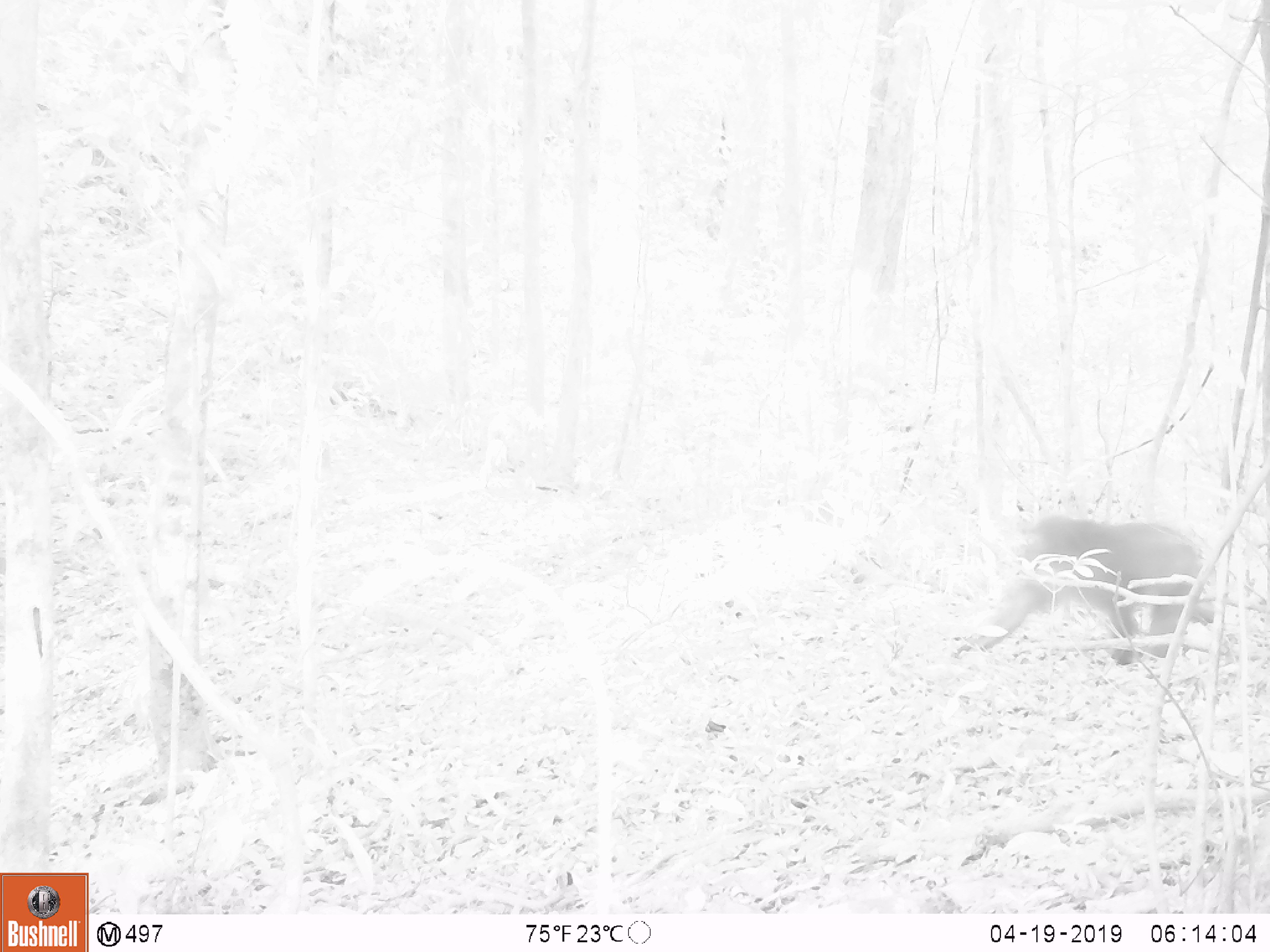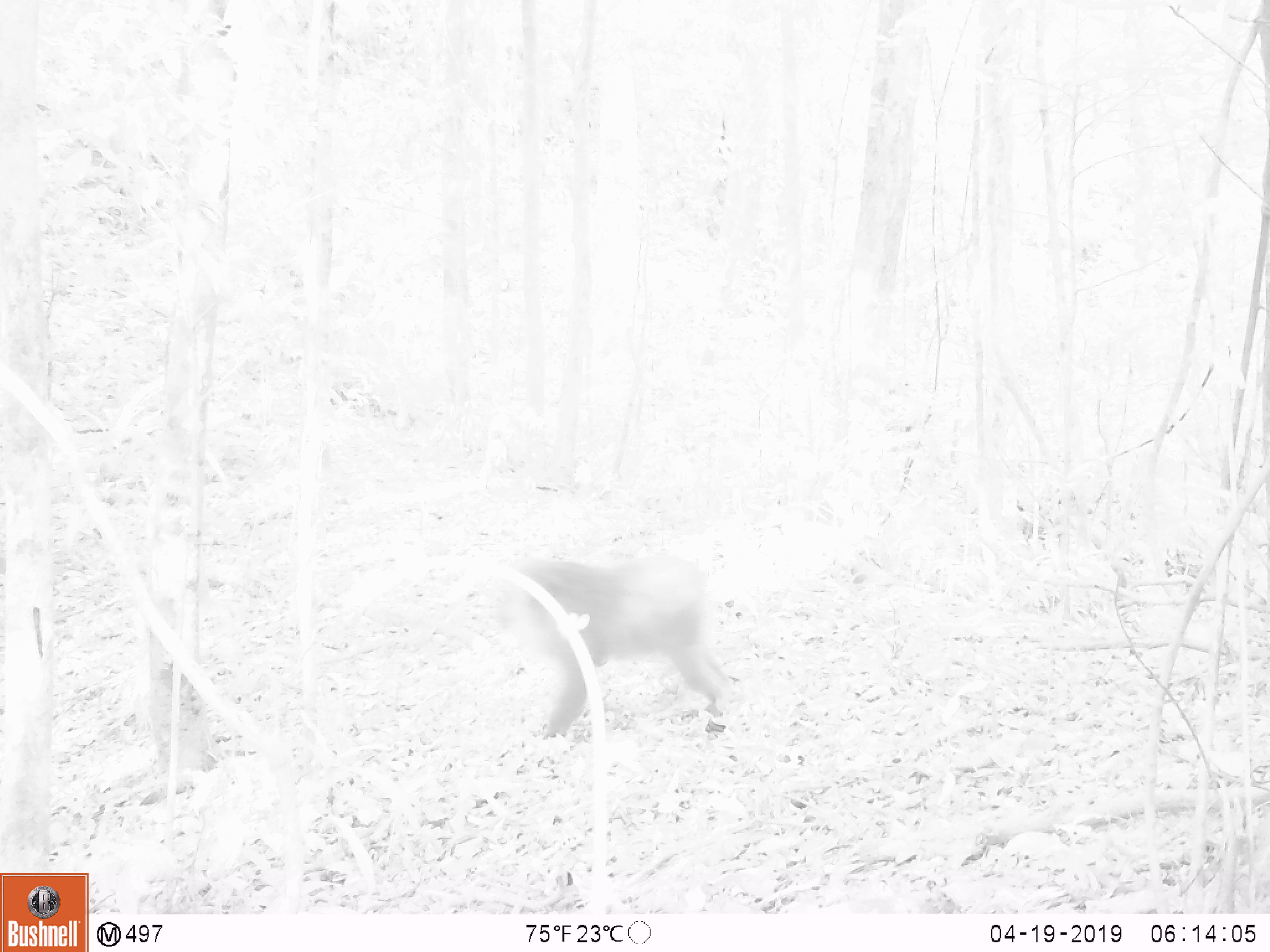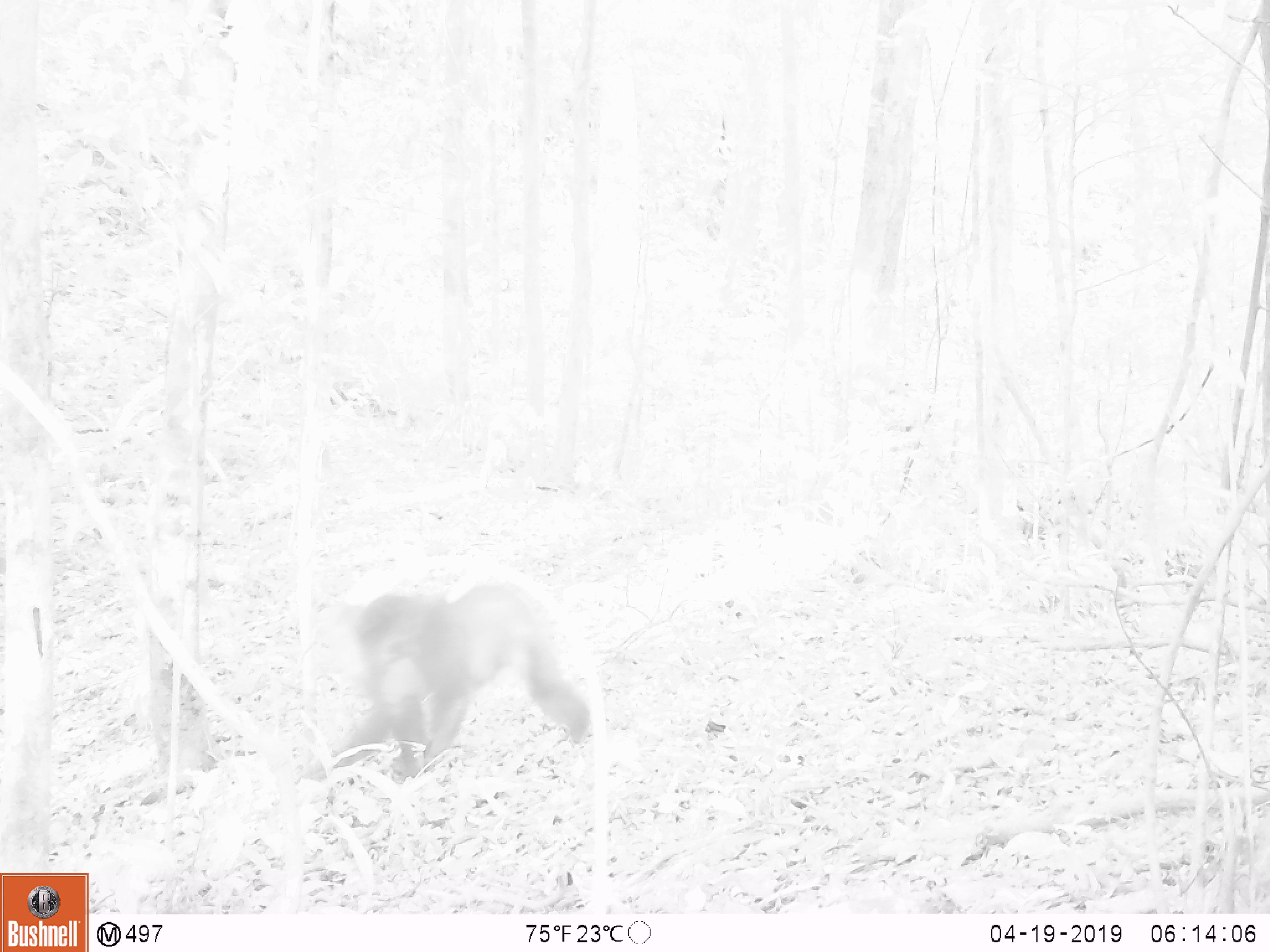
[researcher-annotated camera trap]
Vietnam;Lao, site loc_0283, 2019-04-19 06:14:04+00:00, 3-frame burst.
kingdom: Animalia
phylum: Chordata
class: Mammalia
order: Primates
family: Cercopithecidae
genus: Macaca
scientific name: Macaca arctoides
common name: stump-tailed macaque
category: stump tailed macaque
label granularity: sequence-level